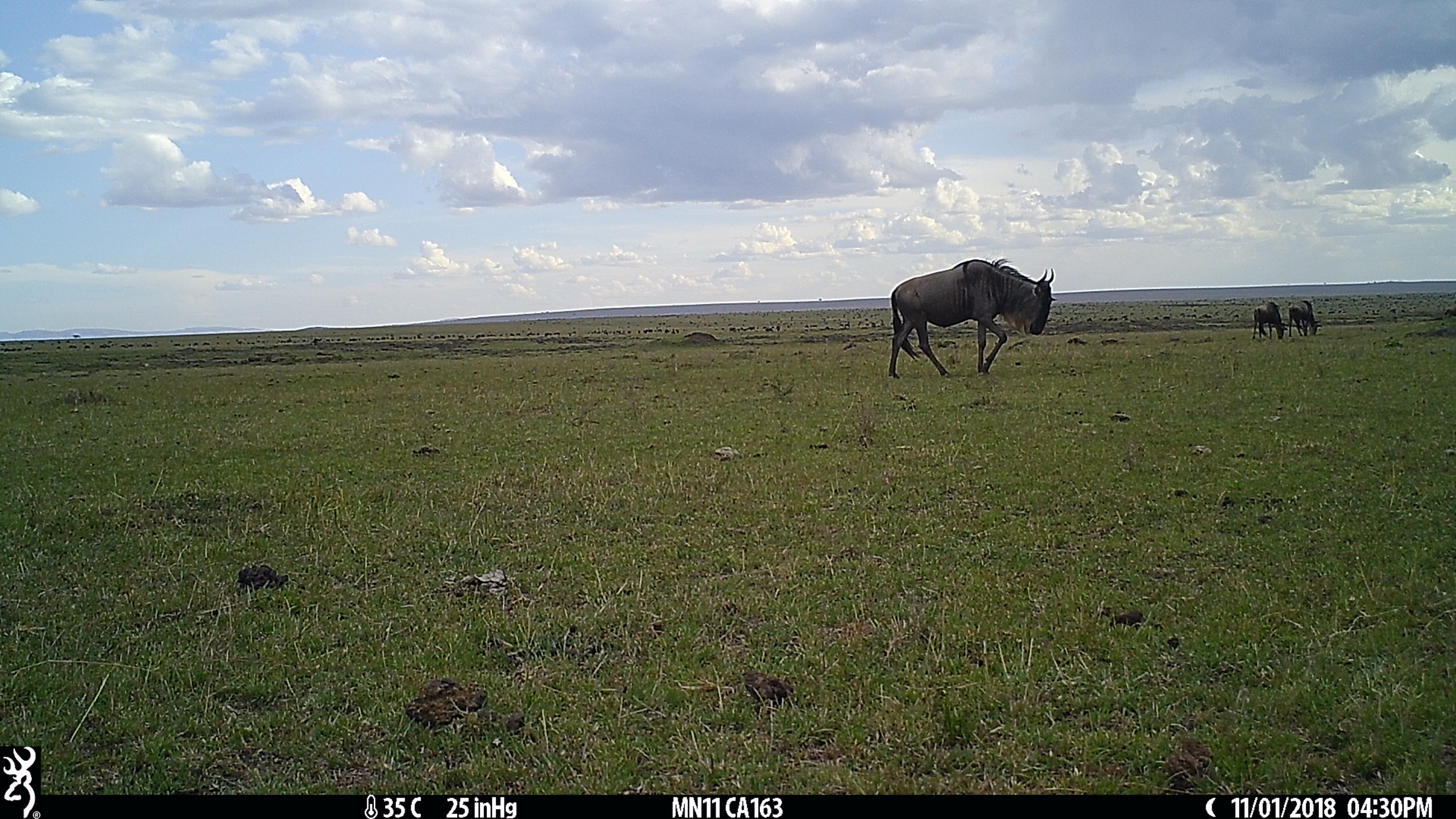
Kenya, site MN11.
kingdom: Animalia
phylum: Chordata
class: Mammalia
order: Artiodactyla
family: Bovidae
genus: Connochaetes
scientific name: Connochaetes taurinus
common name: blue wildebeest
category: wildebeest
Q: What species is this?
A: Wildebeest (blue wildebeest) (Connochaetes taurinus).